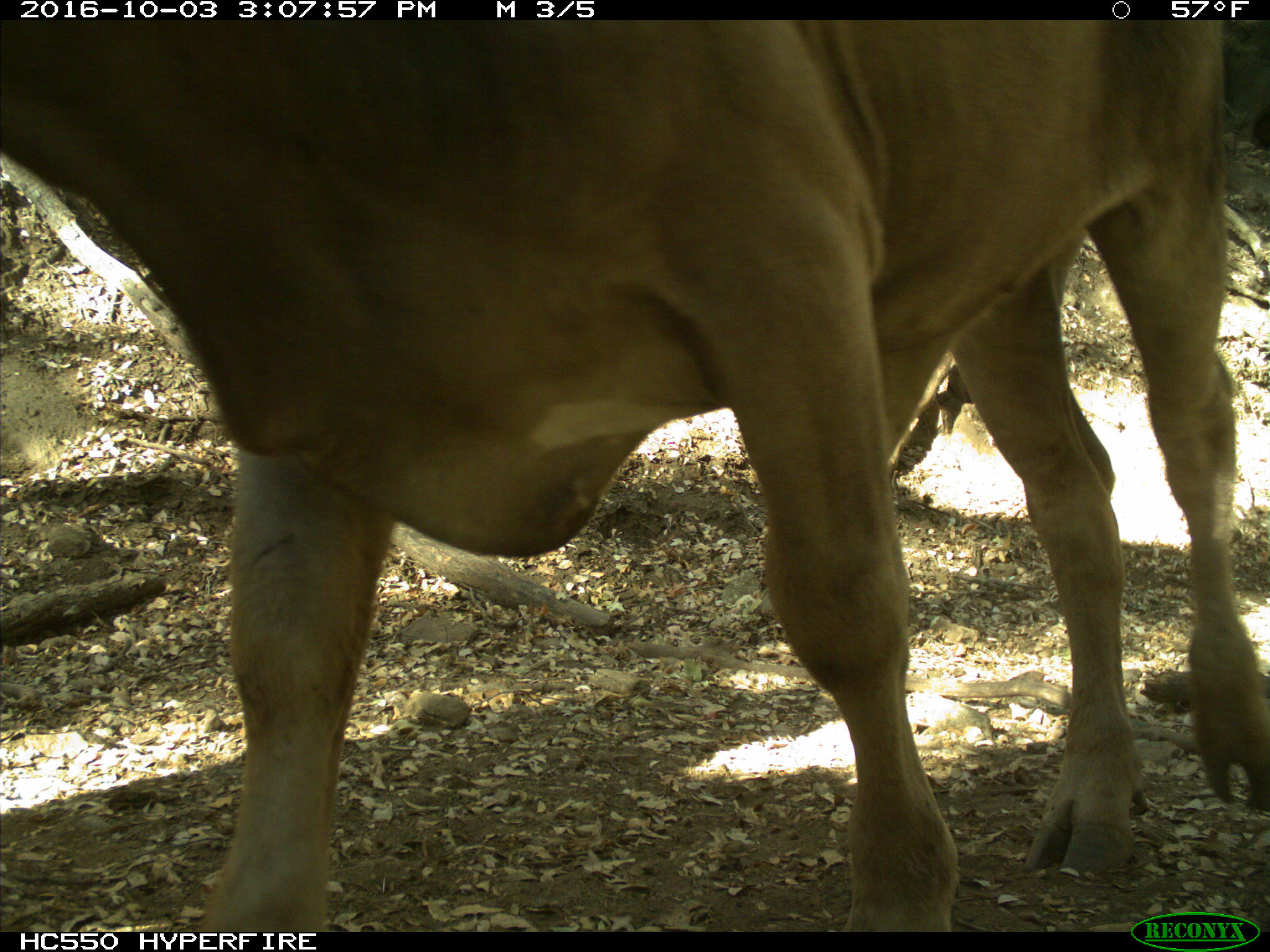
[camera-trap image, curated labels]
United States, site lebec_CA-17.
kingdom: Animalia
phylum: Chordata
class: Mammalia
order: Artiodactyla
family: Bovidae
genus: Bos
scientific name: Bos taurus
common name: domestic cow